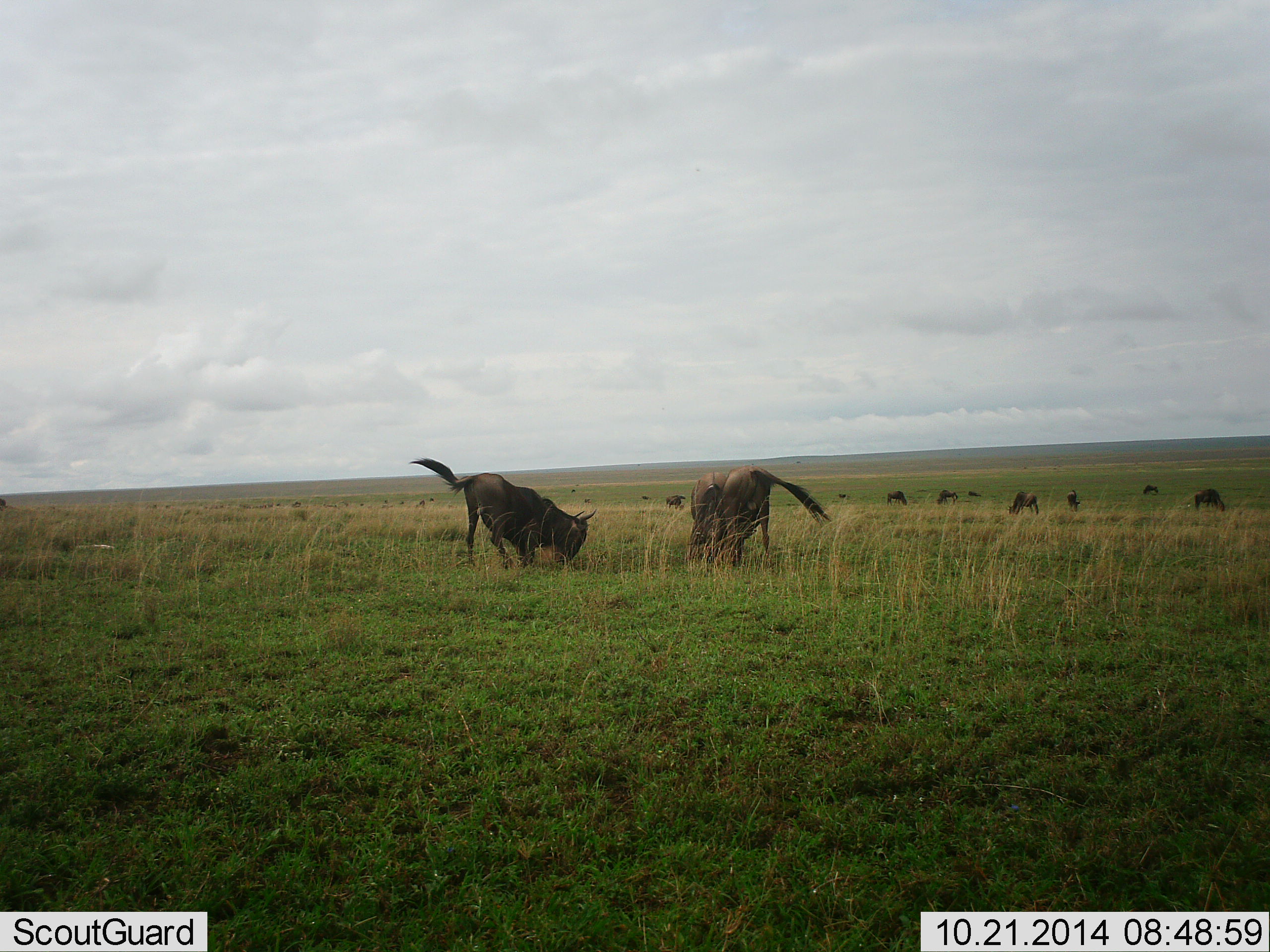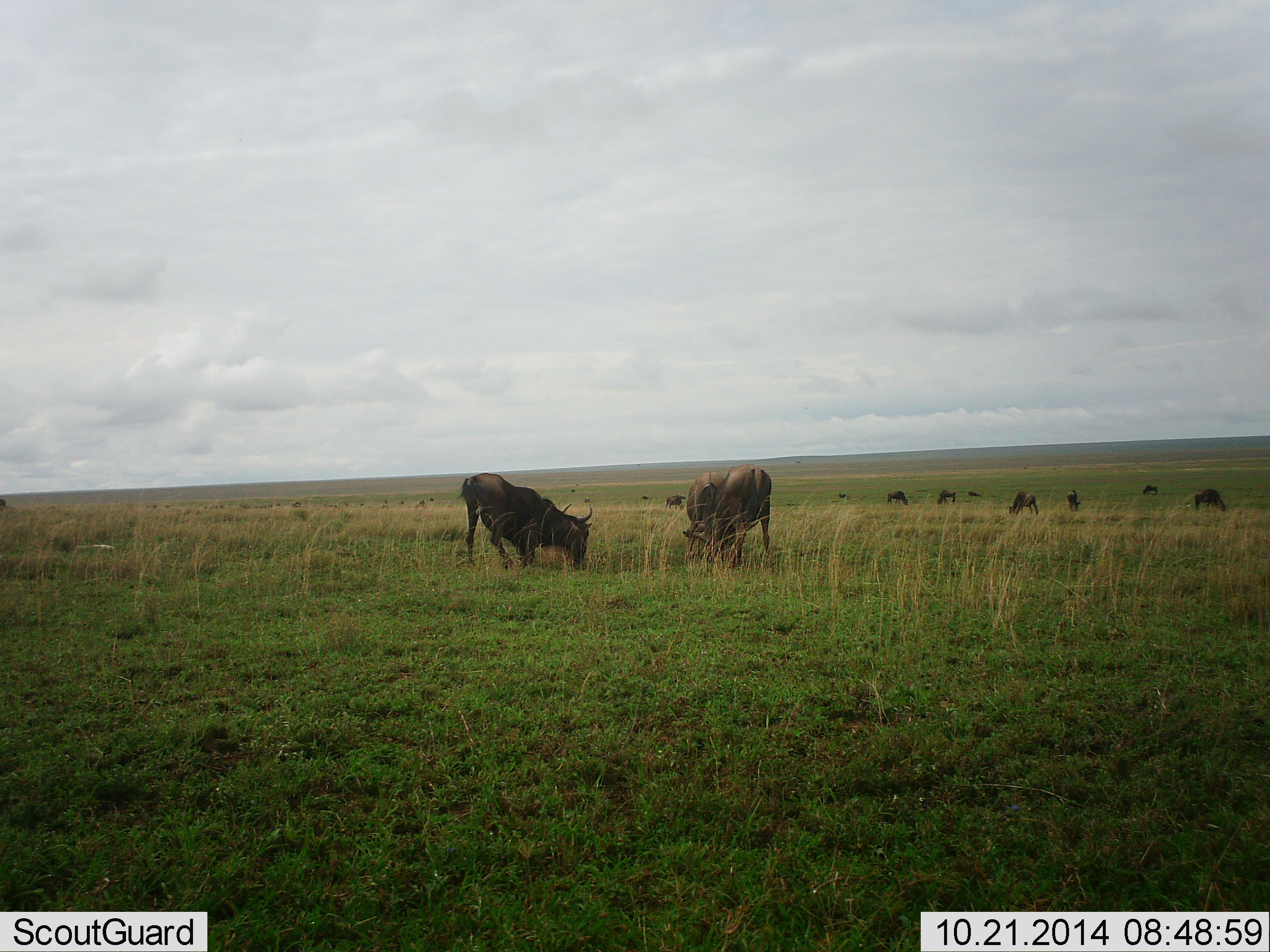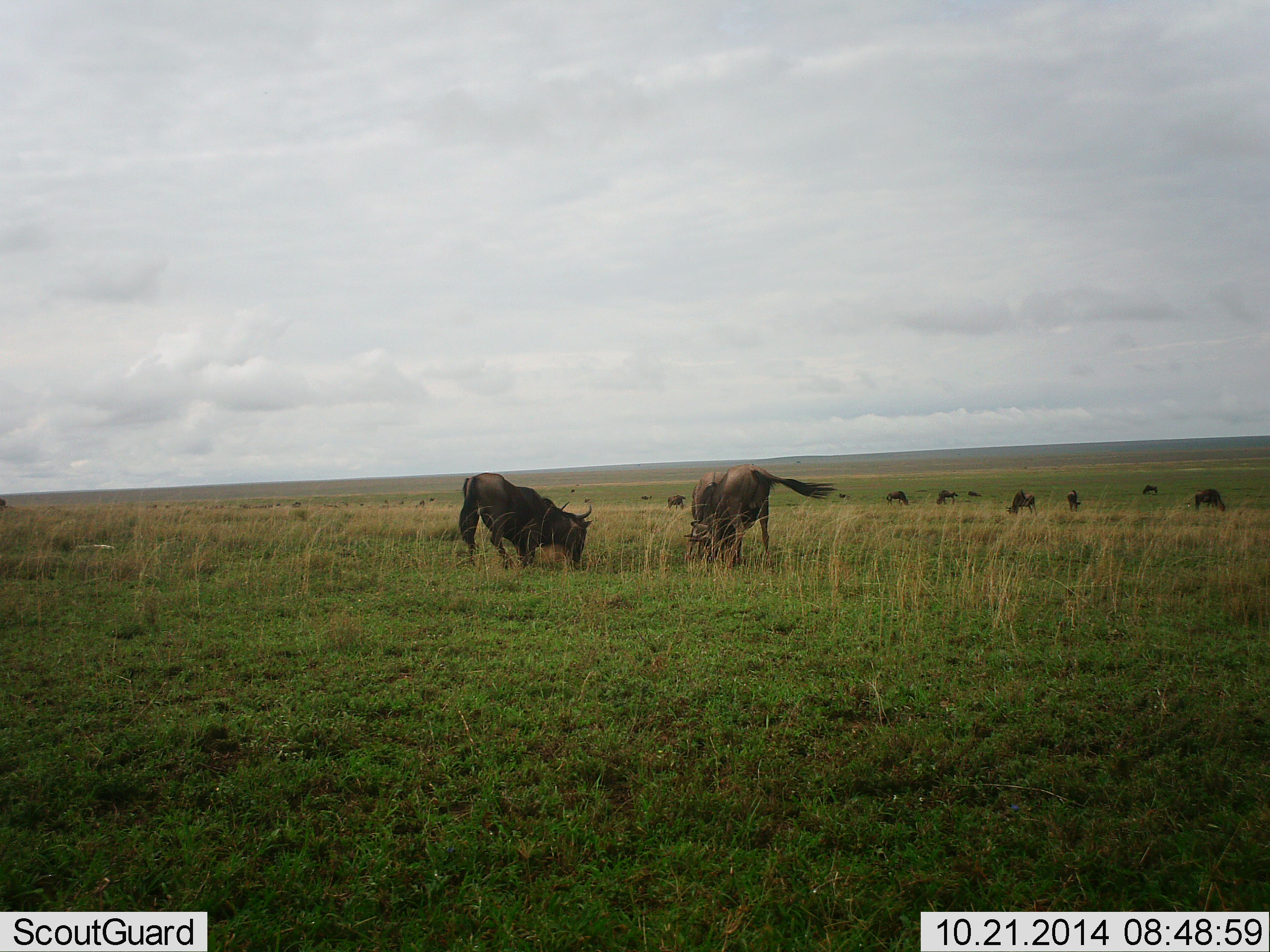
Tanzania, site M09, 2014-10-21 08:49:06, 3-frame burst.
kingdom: Animalia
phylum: Chordata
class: Mammalia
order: Artiodactyla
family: Bovidae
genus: Connochaetes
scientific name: Connochaetes taurinus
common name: blue wildebeest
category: wildebeest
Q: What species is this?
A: Wildebeest (blue wildebeest) (Connochaetes taurinus).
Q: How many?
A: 11-50.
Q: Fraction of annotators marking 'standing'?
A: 60%.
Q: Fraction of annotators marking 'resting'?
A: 0%.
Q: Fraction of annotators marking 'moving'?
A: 10%.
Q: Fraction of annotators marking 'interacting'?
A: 10%.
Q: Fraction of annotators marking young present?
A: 0%.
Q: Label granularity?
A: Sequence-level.